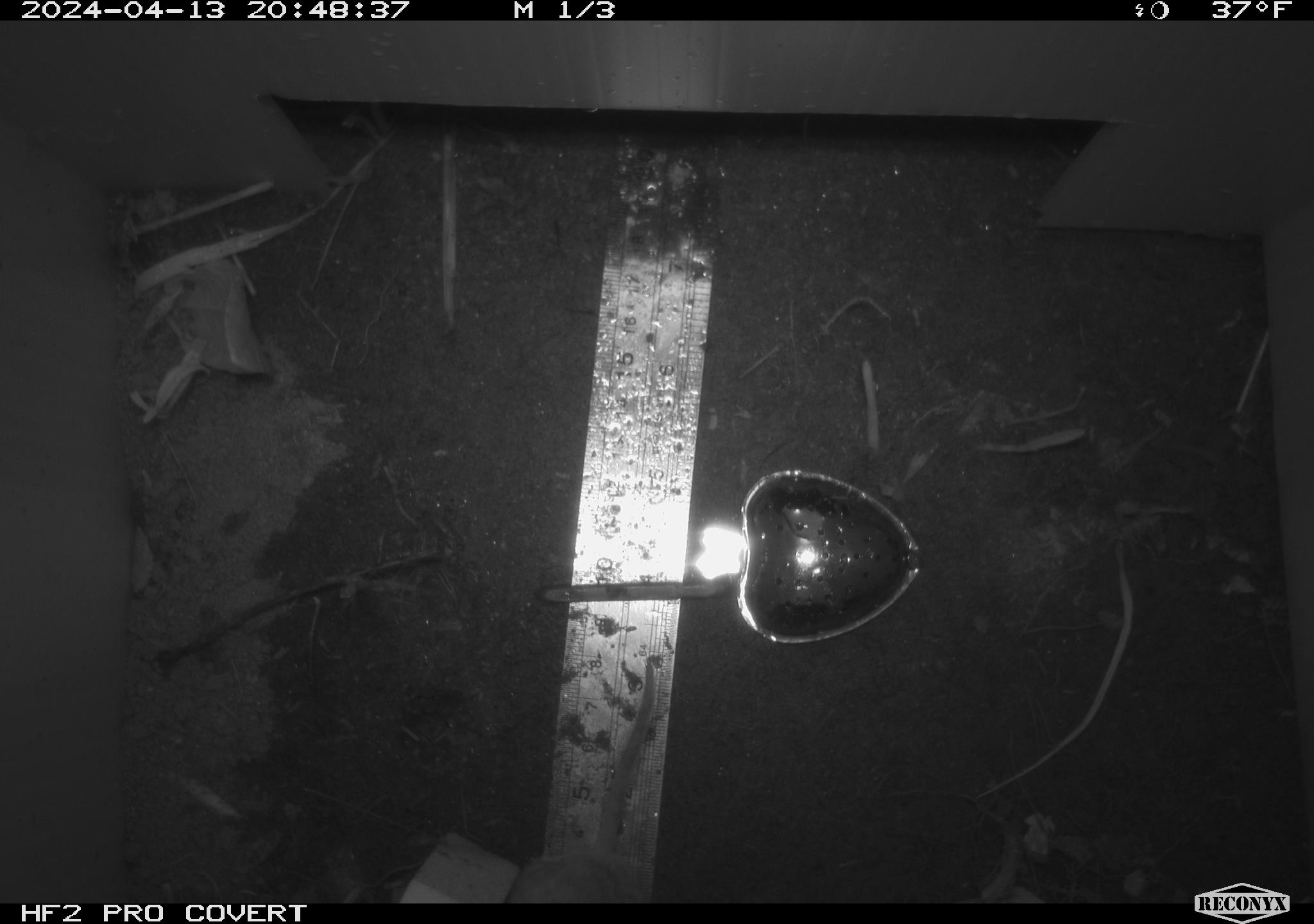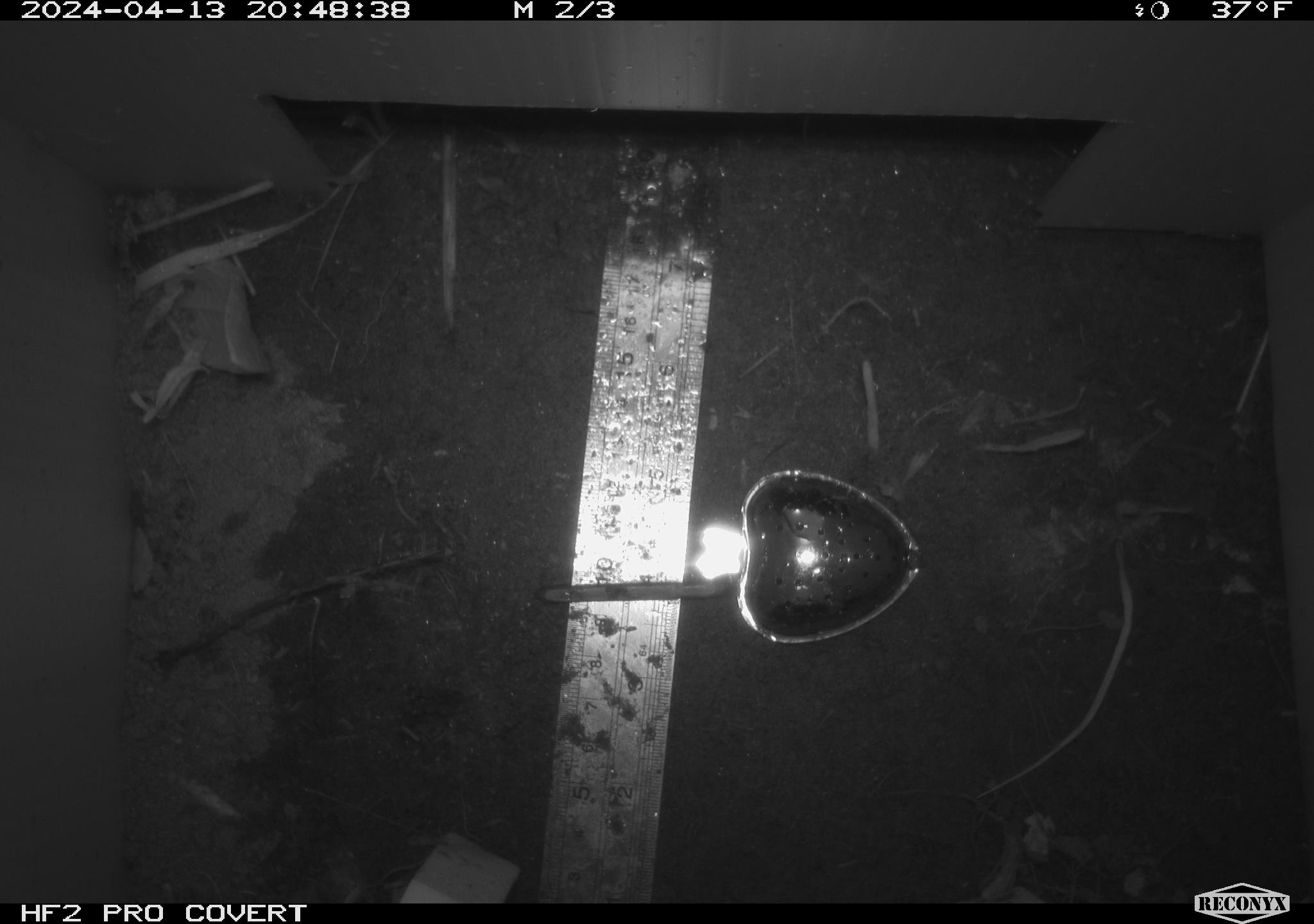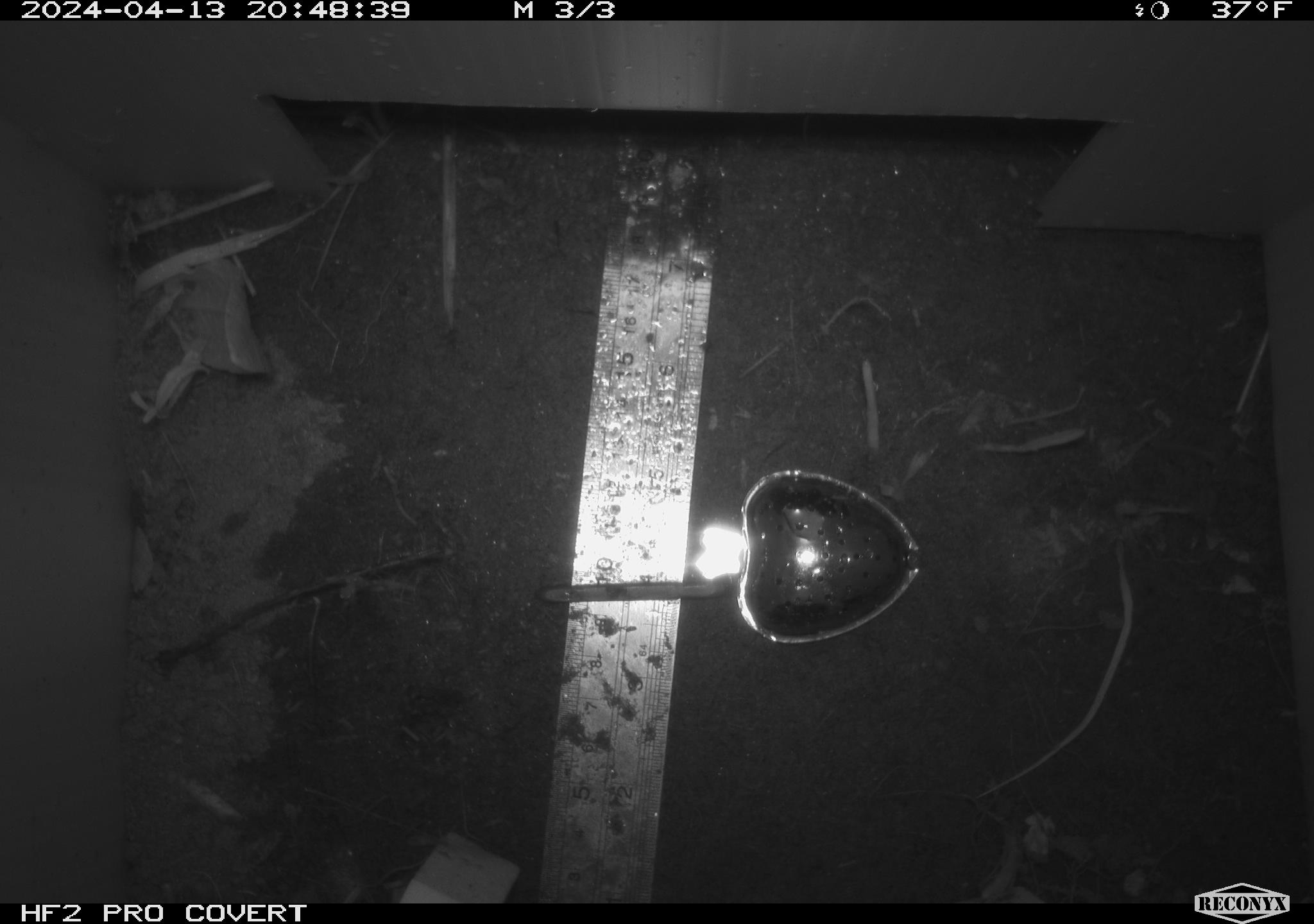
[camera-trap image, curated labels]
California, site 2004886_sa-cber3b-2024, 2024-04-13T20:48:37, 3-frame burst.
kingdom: Animalia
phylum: Chordata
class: Mammalia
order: Rodentia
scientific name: Rodentia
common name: mouse species